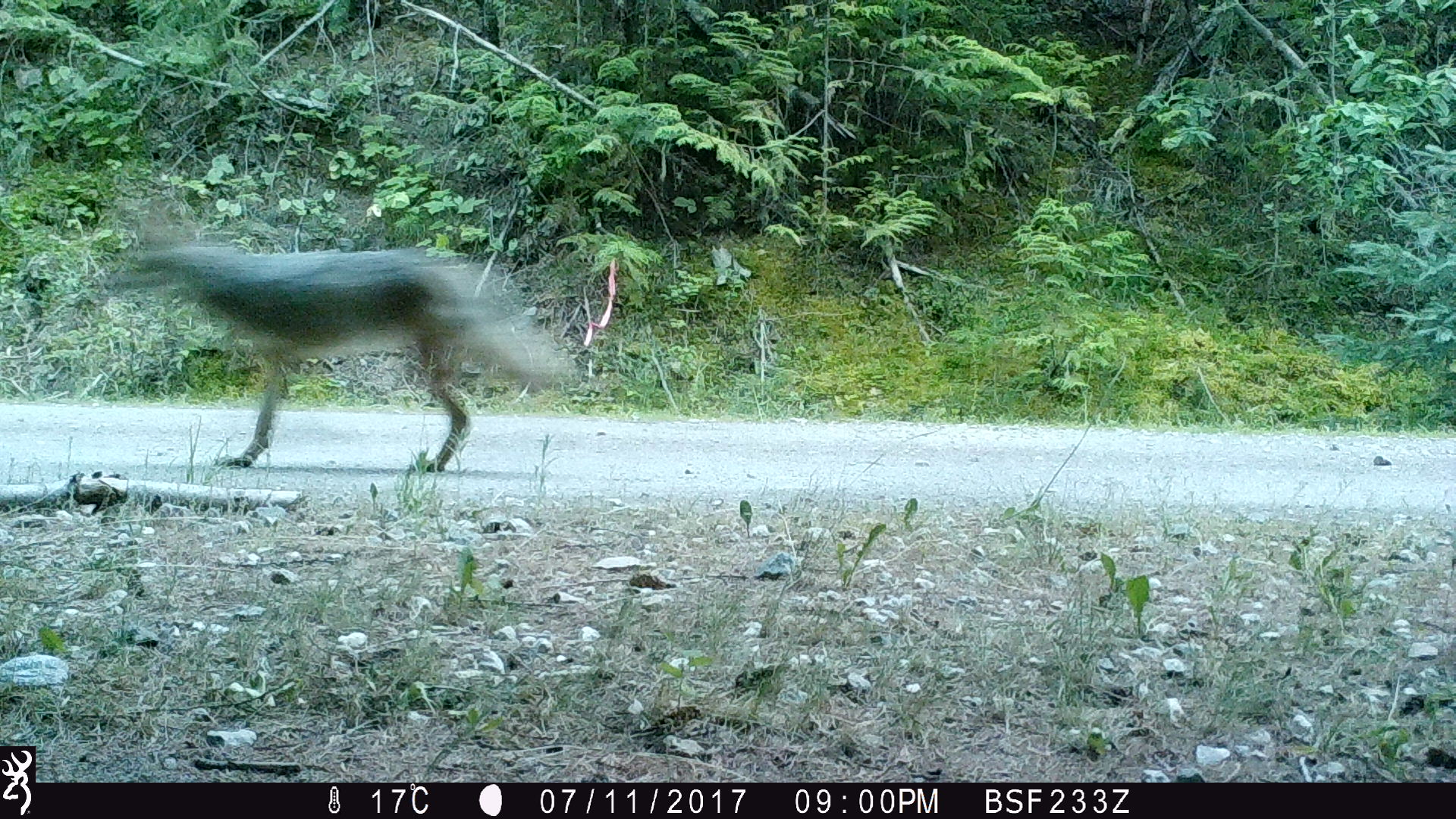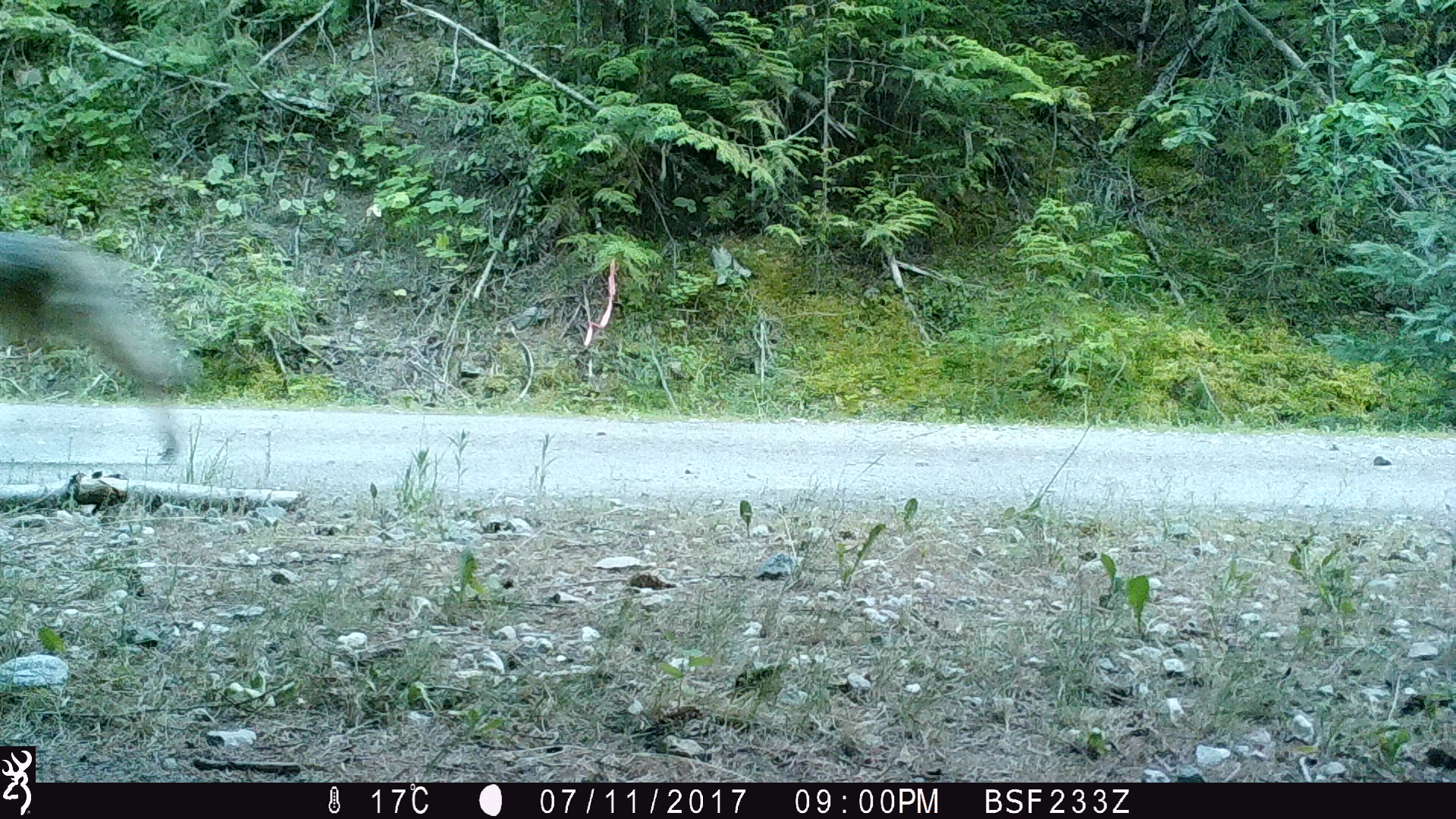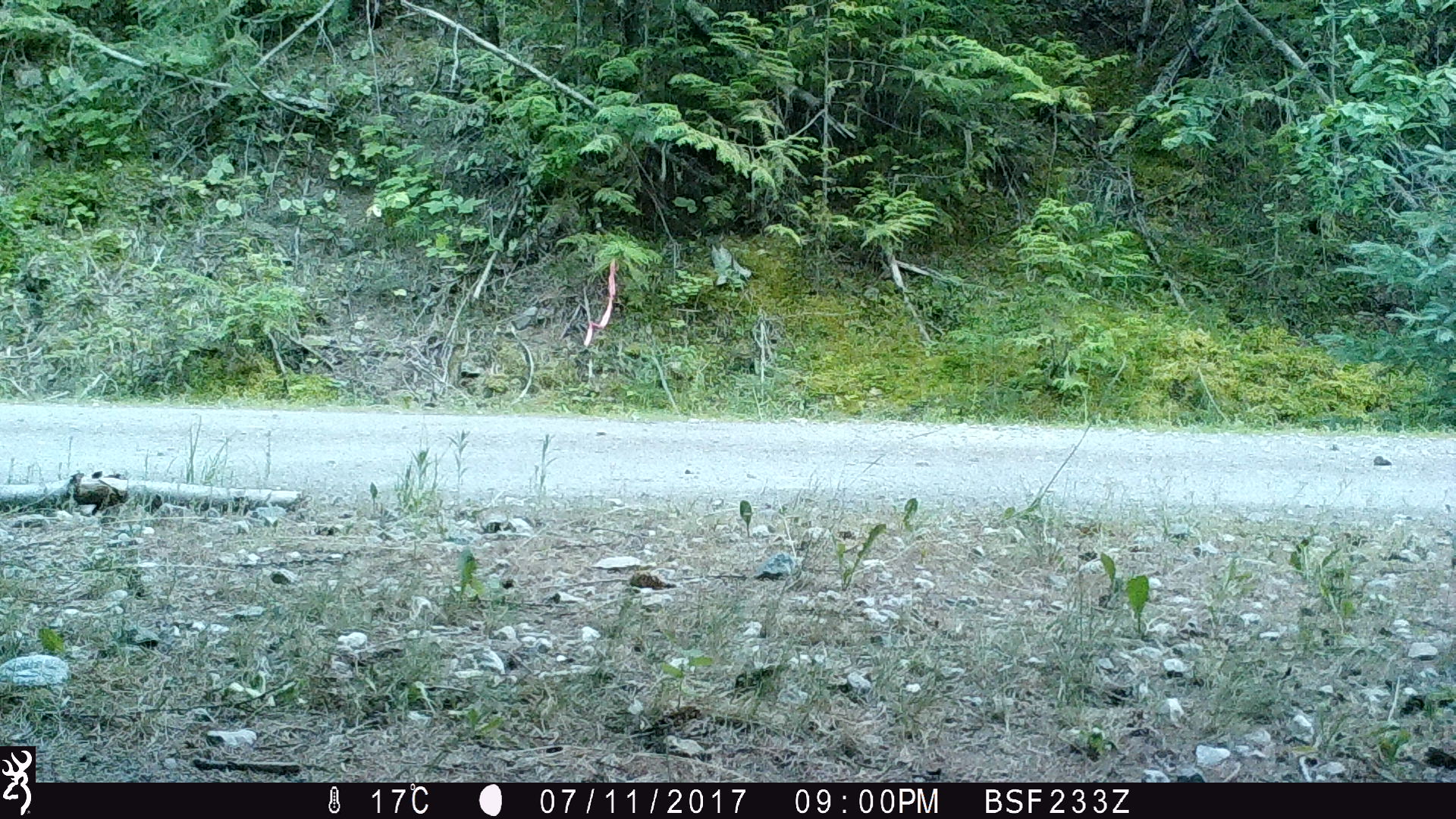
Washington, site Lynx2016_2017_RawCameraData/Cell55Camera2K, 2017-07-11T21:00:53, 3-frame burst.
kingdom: Animalia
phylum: Chordata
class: Mammalia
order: Carnivora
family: Canidae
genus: Canis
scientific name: Canis latrans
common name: coyote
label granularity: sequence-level